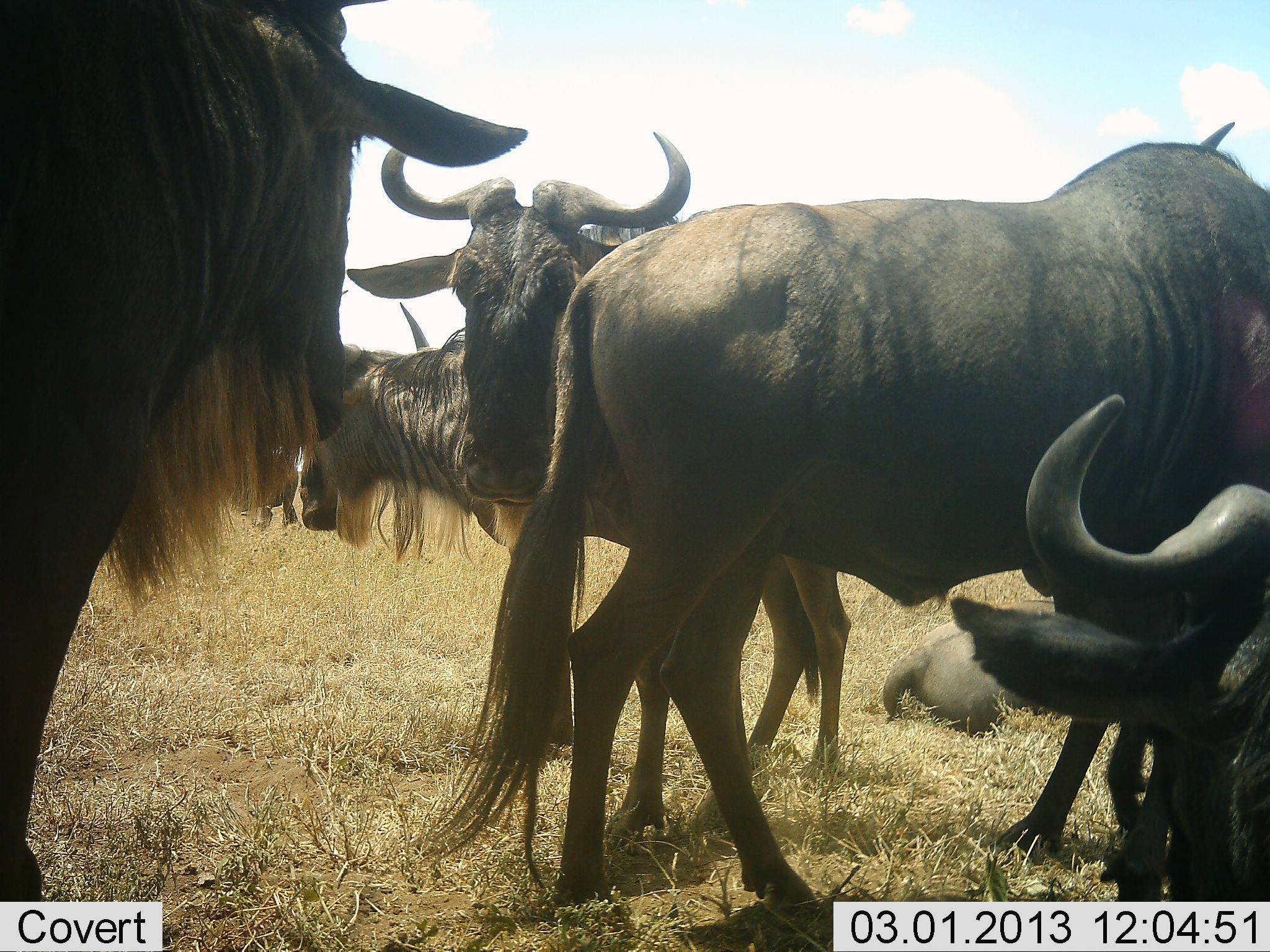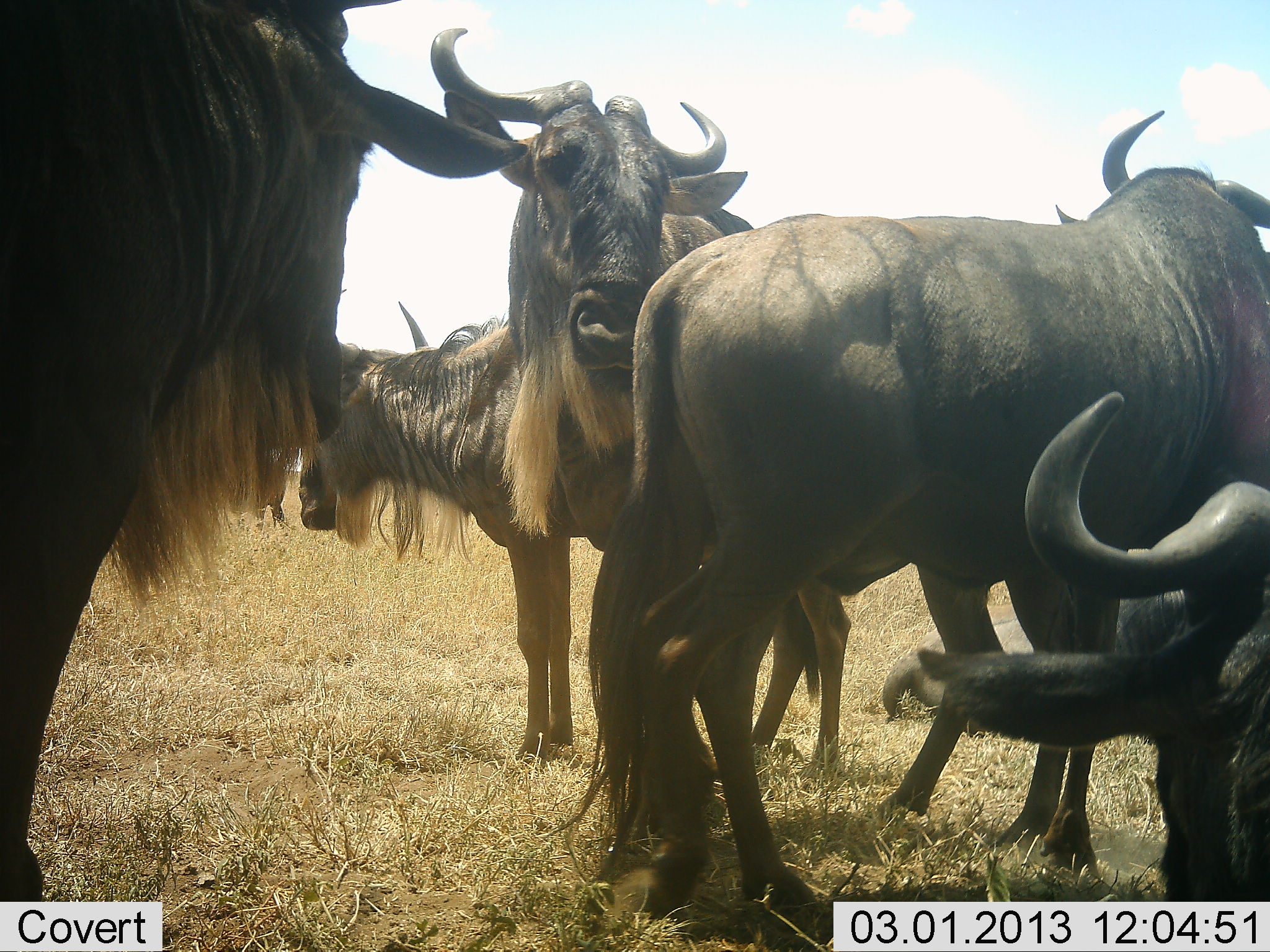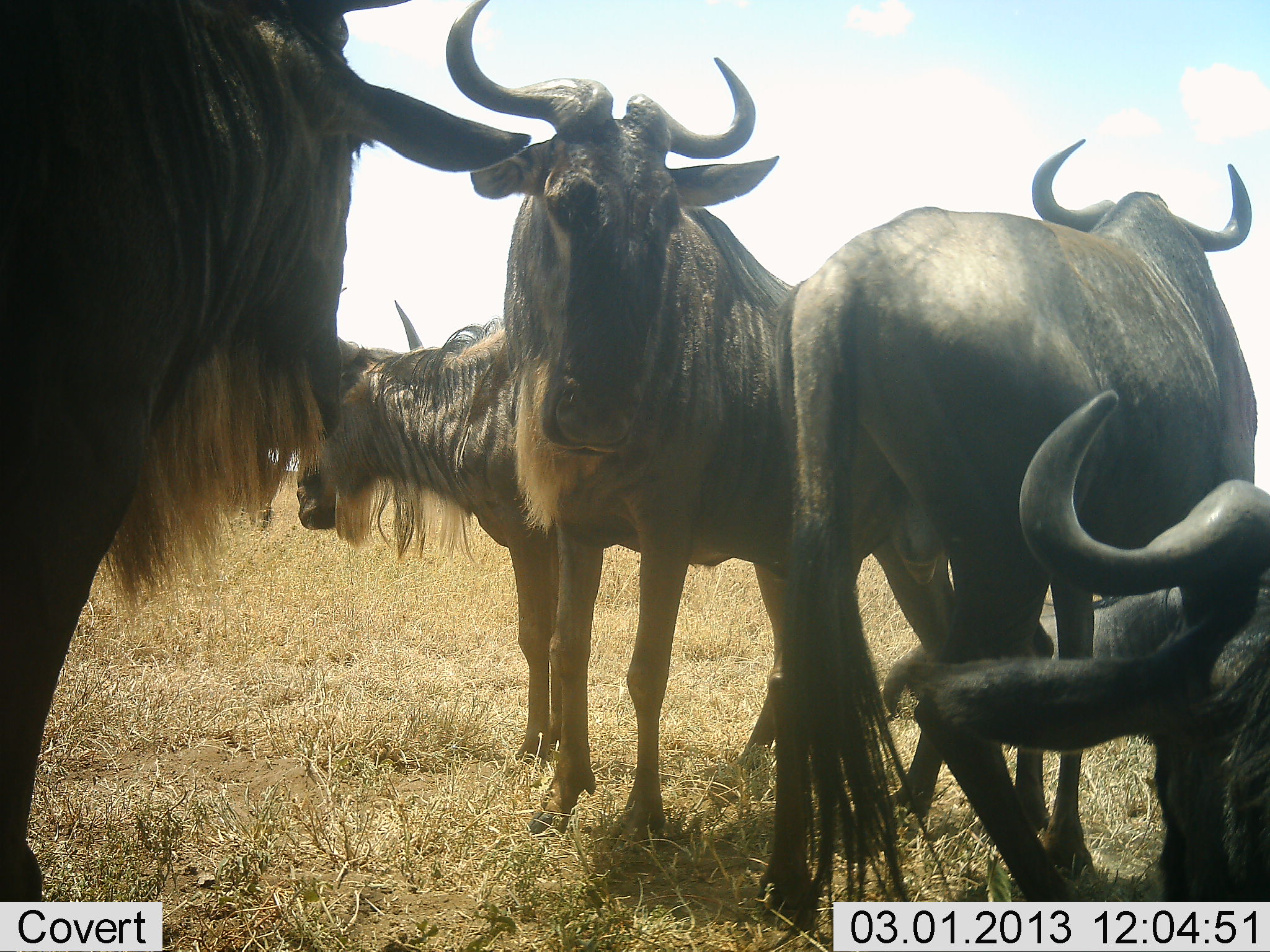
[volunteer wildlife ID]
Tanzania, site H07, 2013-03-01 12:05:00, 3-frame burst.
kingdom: Animalia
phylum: Chordata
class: Mammalia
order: Artiodactyla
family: Bovidae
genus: Connochaetes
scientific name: Connochaetes taurinus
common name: blue wildebeest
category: wildebeest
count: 6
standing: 86%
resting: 64%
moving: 21%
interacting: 21%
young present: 0%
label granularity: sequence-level